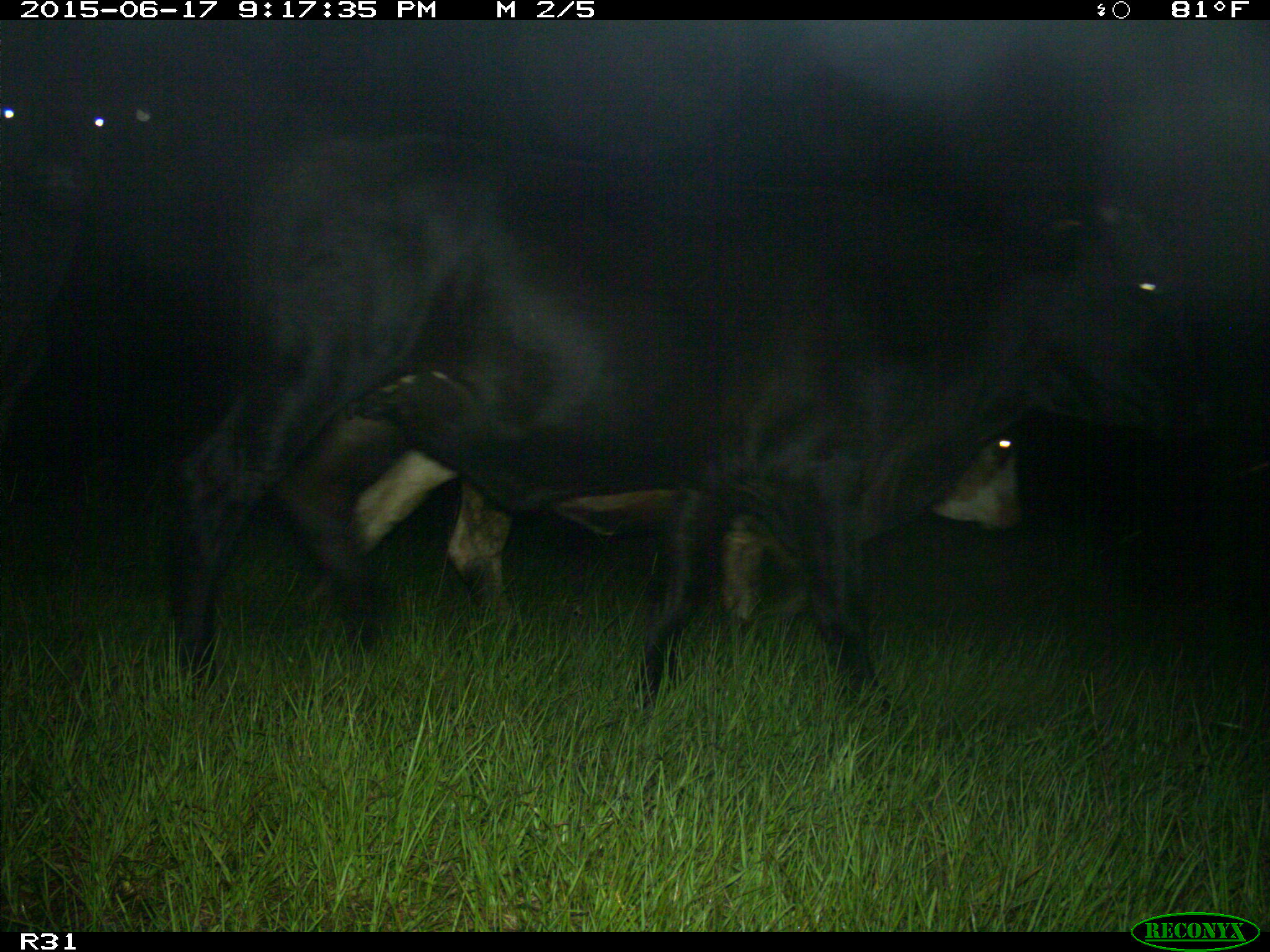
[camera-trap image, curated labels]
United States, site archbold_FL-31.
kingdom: Animalia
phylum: Chordata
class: Mammalia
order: Artiodactyla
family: Bovidae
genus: Bos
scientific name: Bos taurus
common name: domestic cow